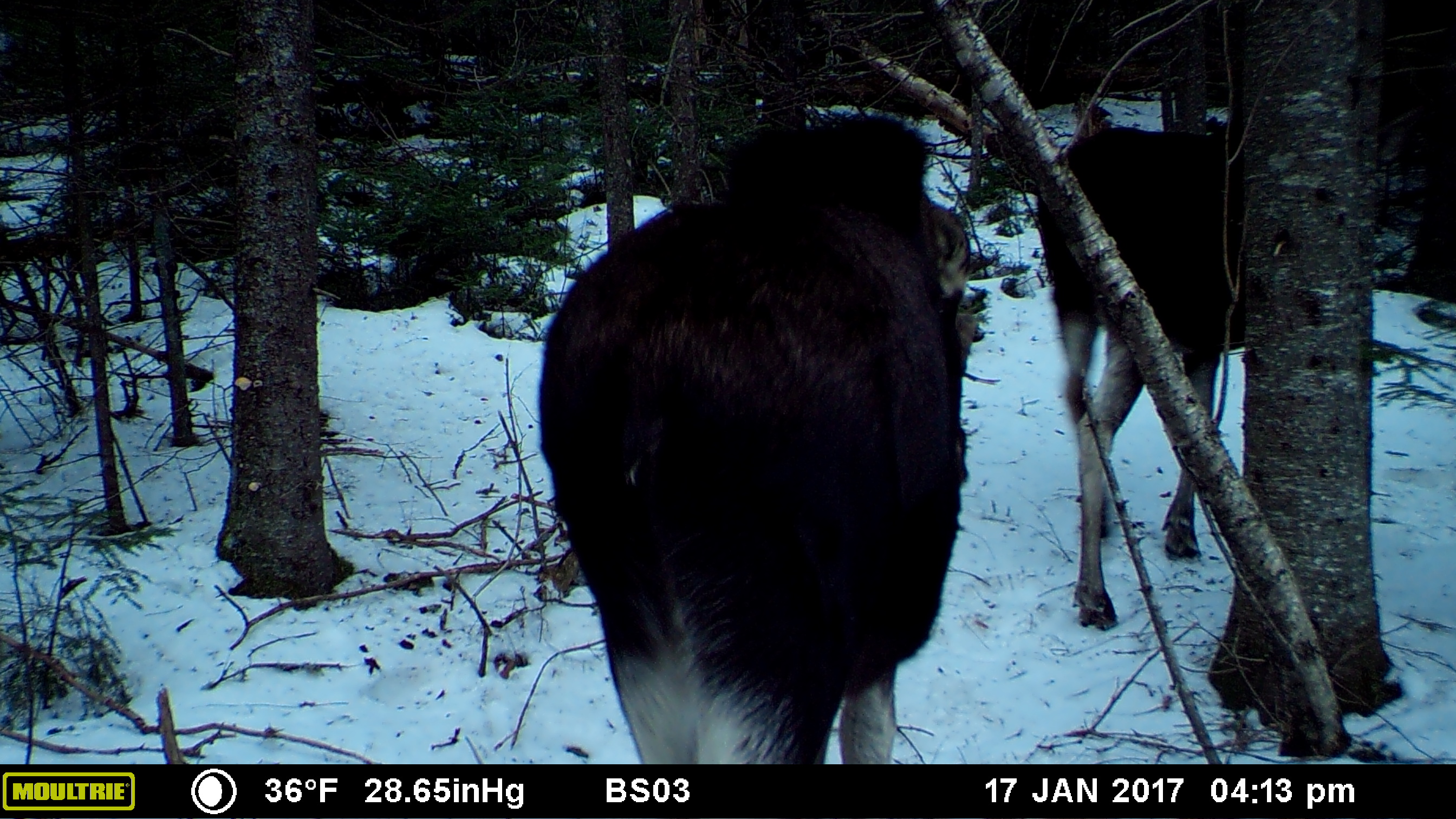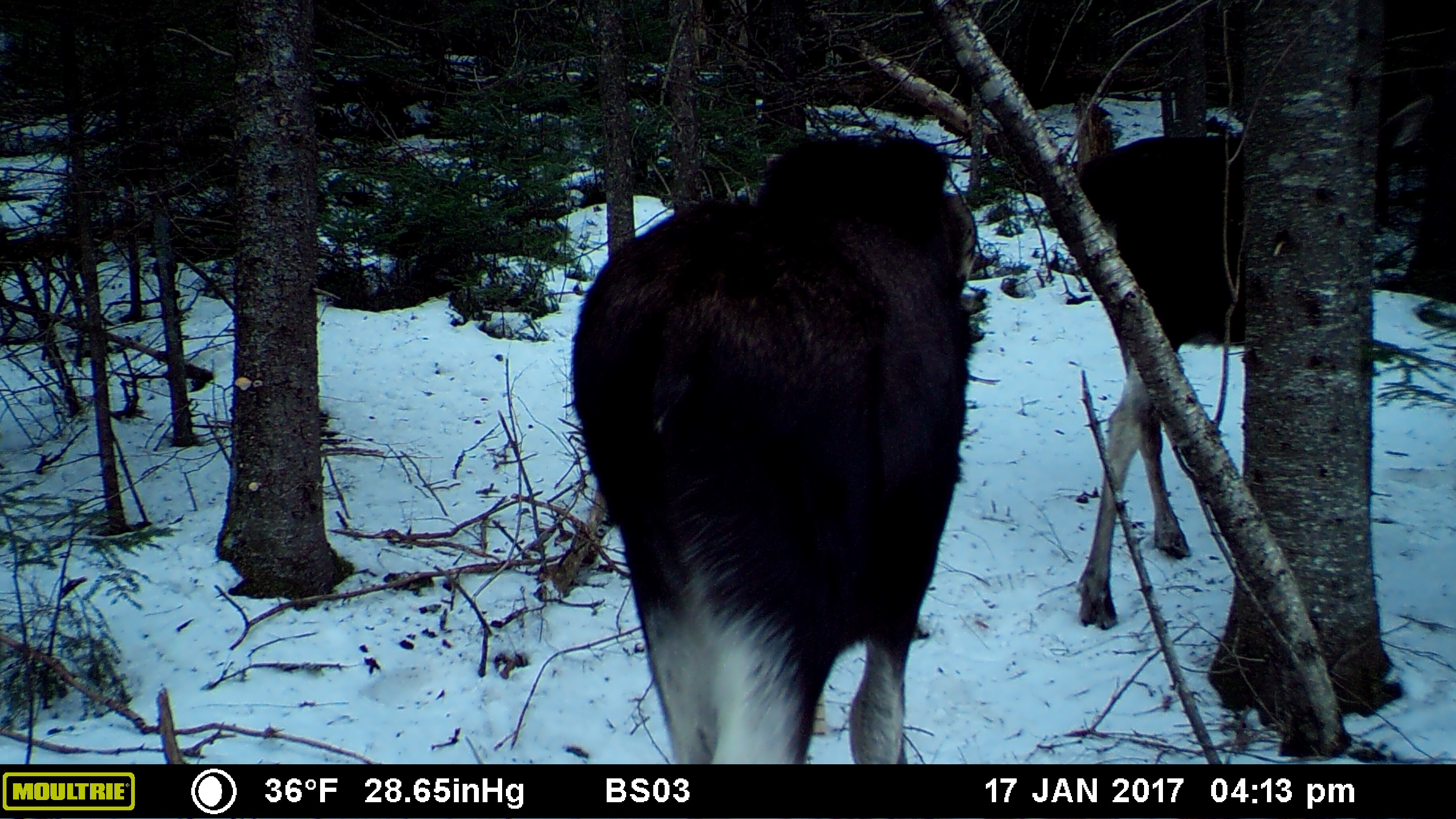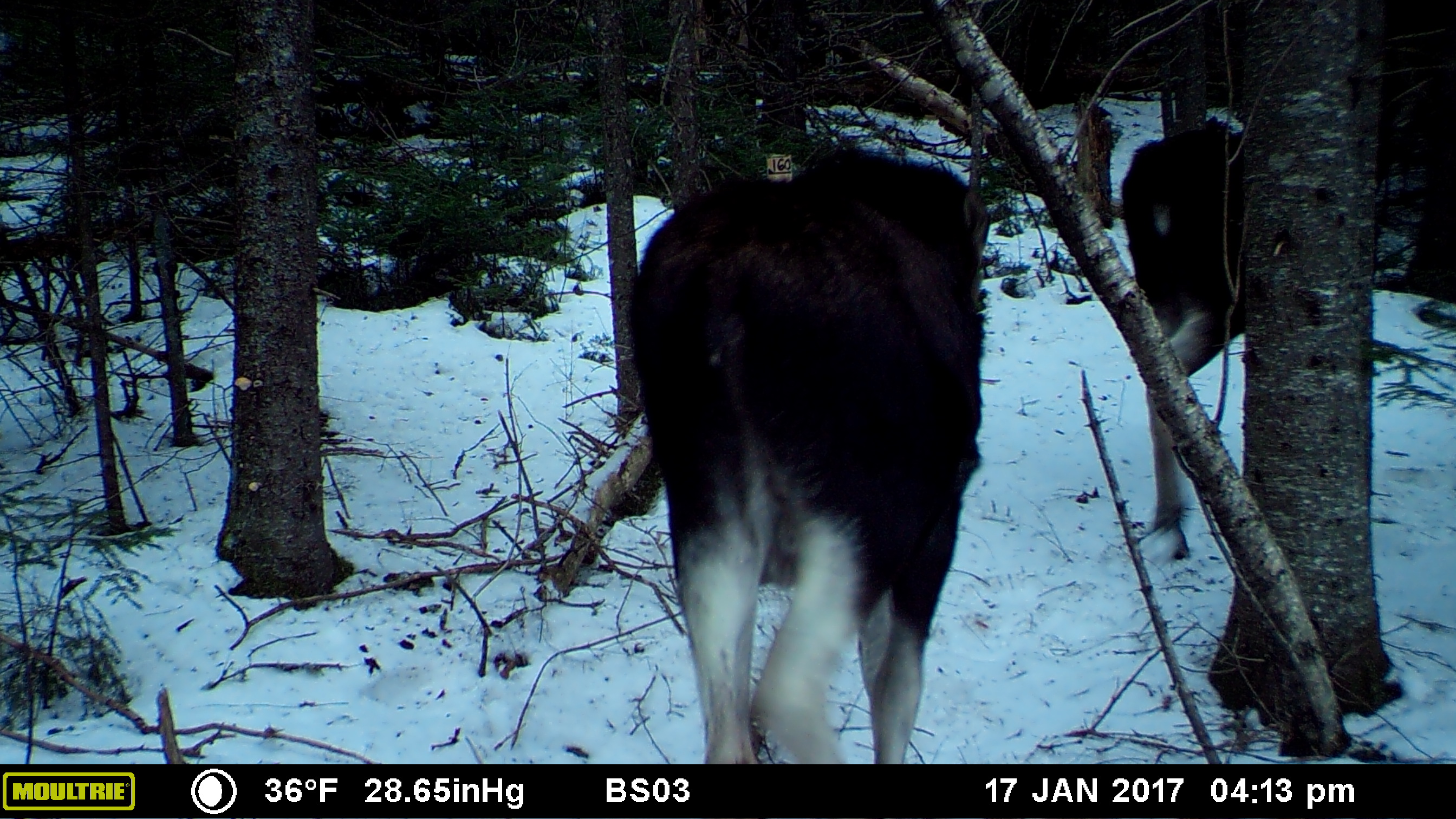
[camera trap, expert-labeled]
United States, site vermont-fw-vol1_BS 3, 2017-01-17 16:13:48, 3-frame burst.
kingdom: Animalia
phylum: Chordata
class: Mammalia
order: Artiodactyla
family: Cervidae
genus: Alces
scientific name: Alces alces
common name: moose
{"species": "moose (Alces alces)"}